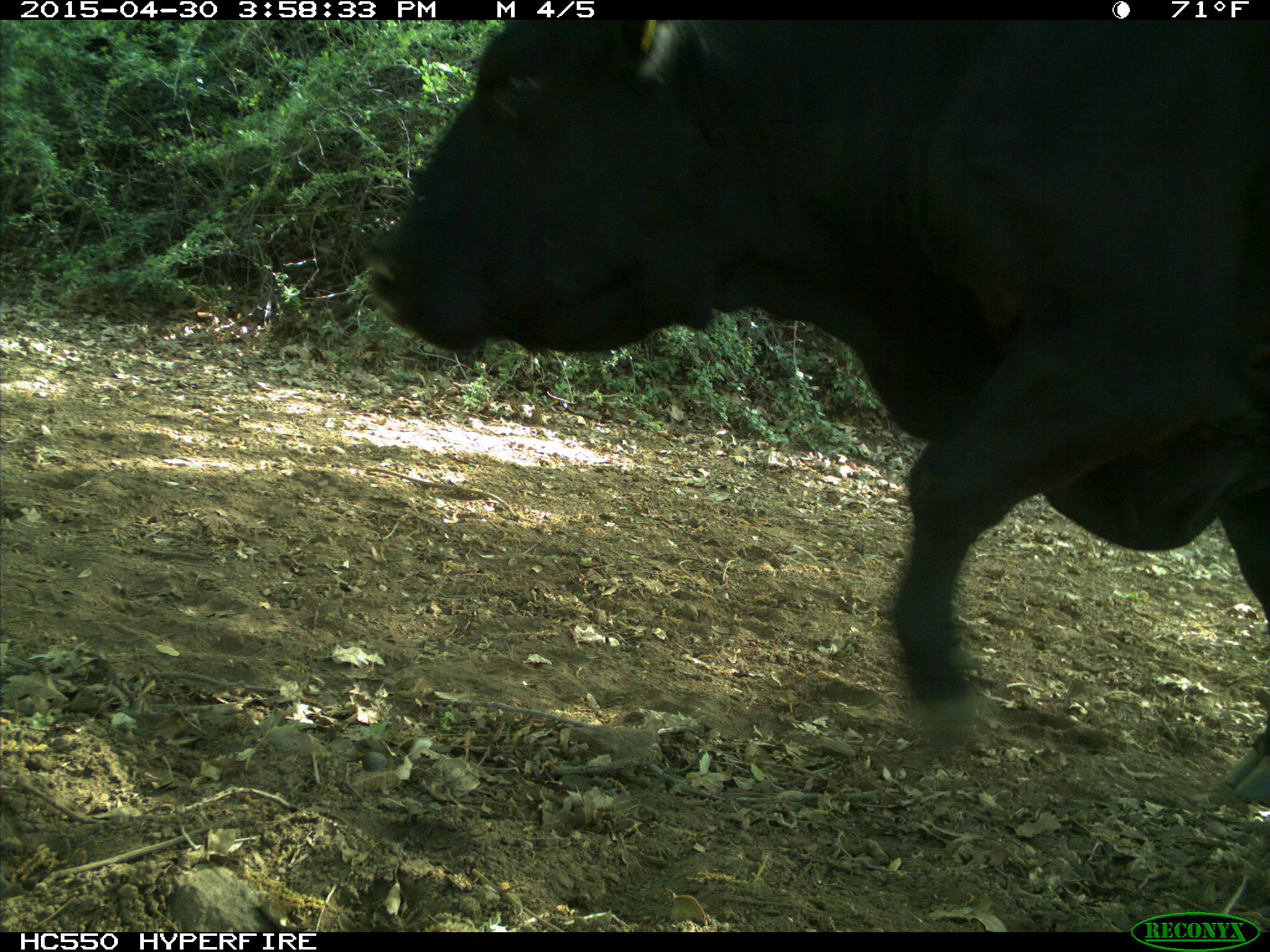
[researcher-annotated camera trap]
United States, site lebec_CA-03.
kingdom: Animalia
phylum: Chordata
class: Mammalia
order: Artiodactyla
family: Bovidae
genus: Bos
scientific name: Bos taurus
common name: domestic cow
Bos taurus (domestic cow).